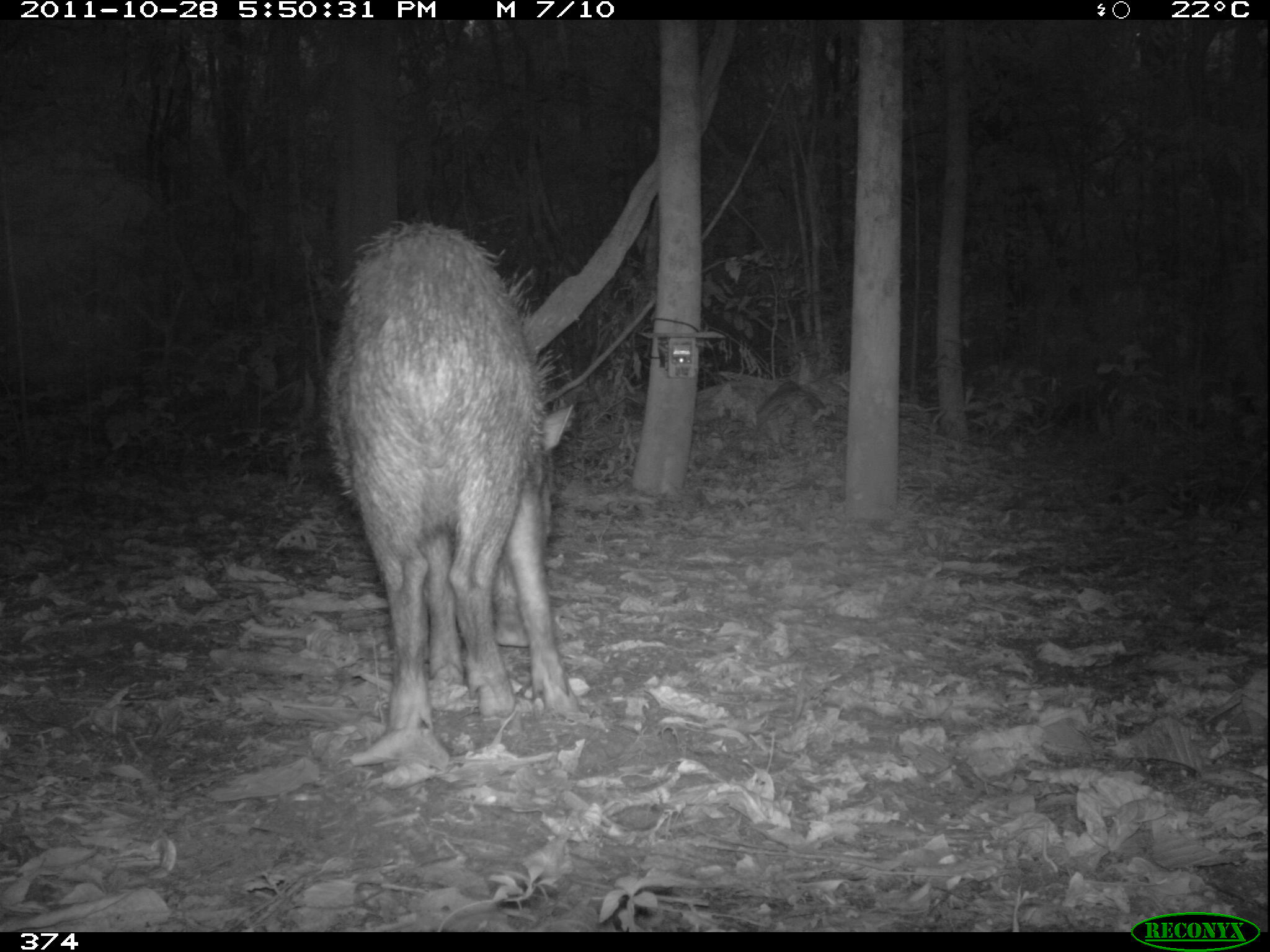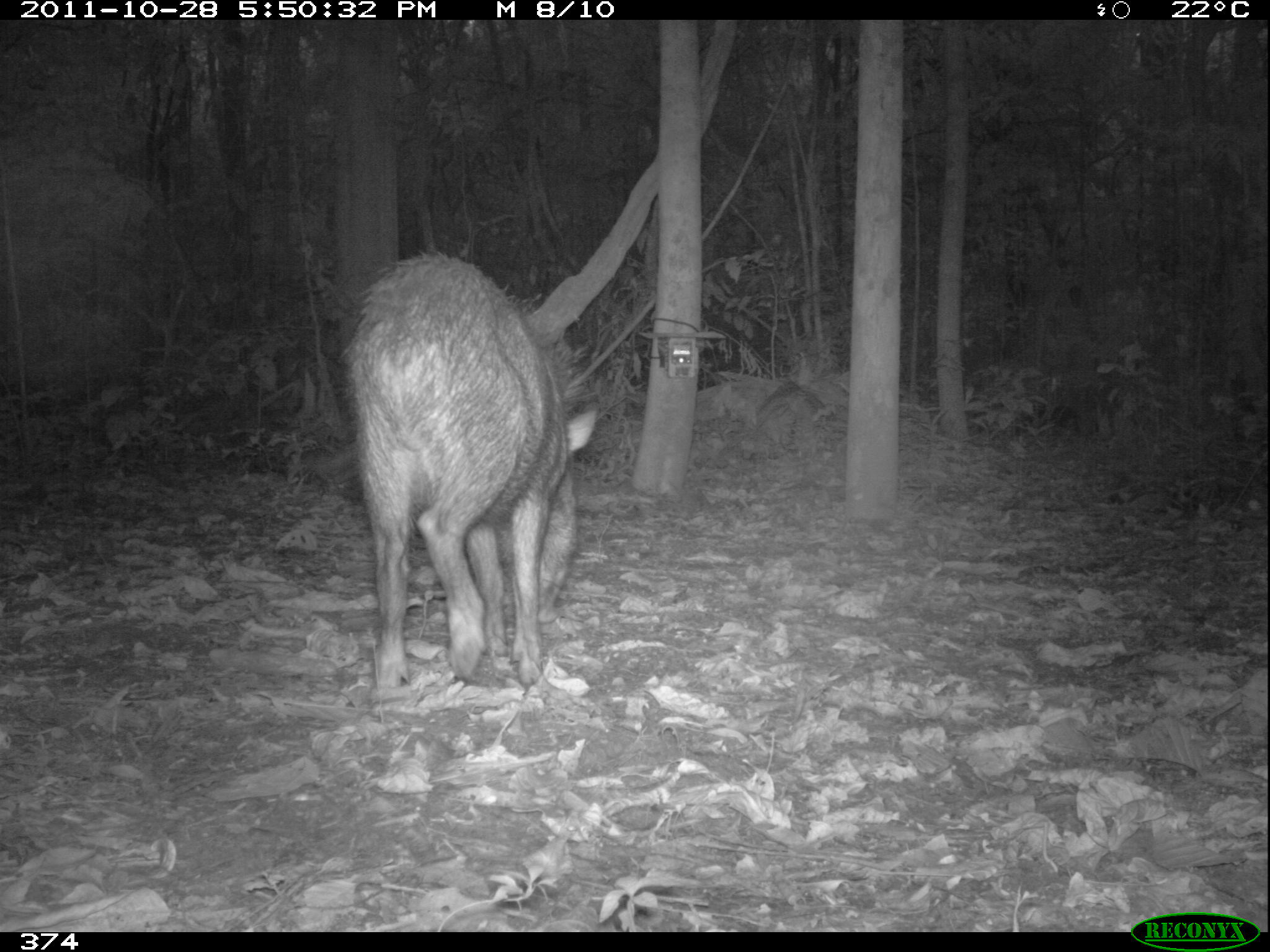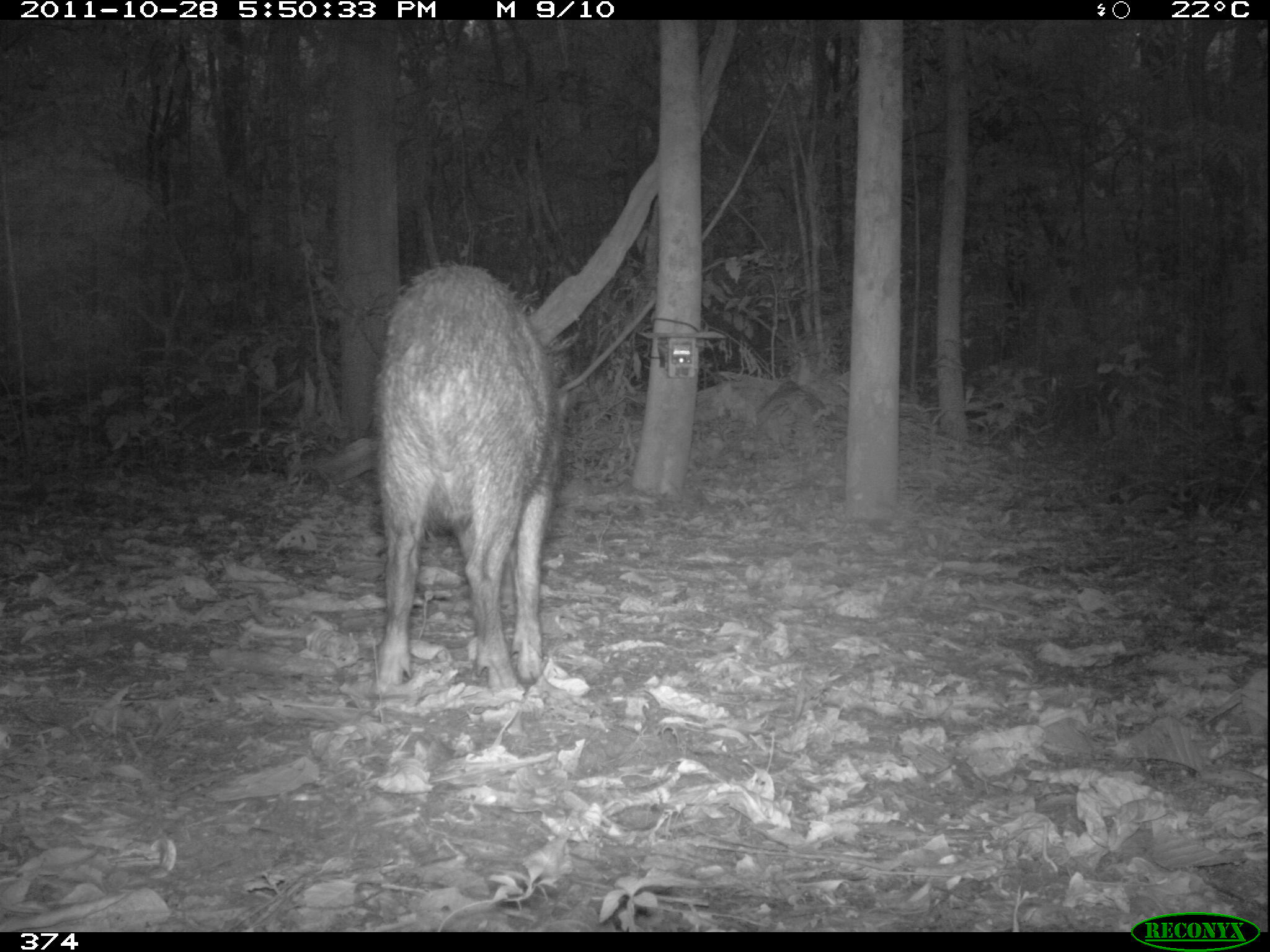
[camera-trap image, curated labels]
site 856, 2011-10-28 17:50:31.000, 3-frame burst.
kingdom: Animalia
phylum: Chordata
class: Mammalia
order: Artiodactyla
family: Tayassuidae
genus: Tayassu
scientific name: Tayassu pecari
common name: white-lipped peccary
Tayassu pecari (white-lipped peccary).